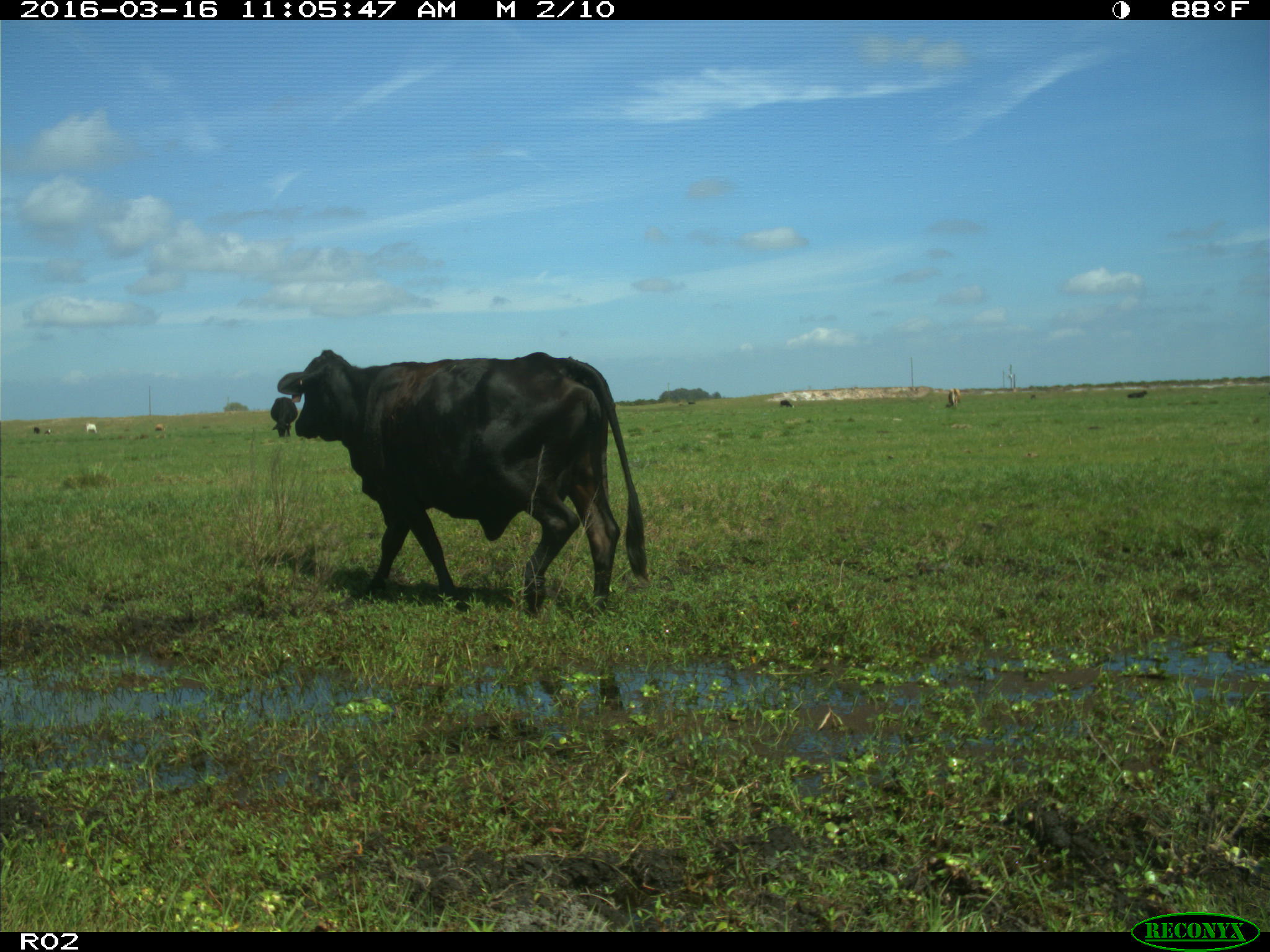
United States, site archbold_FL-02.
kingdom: Animalia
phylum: Chordata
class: Mammalia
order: Artiodactyla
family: Bovidae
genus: Bos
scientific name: Bos taurus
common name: domestic cow